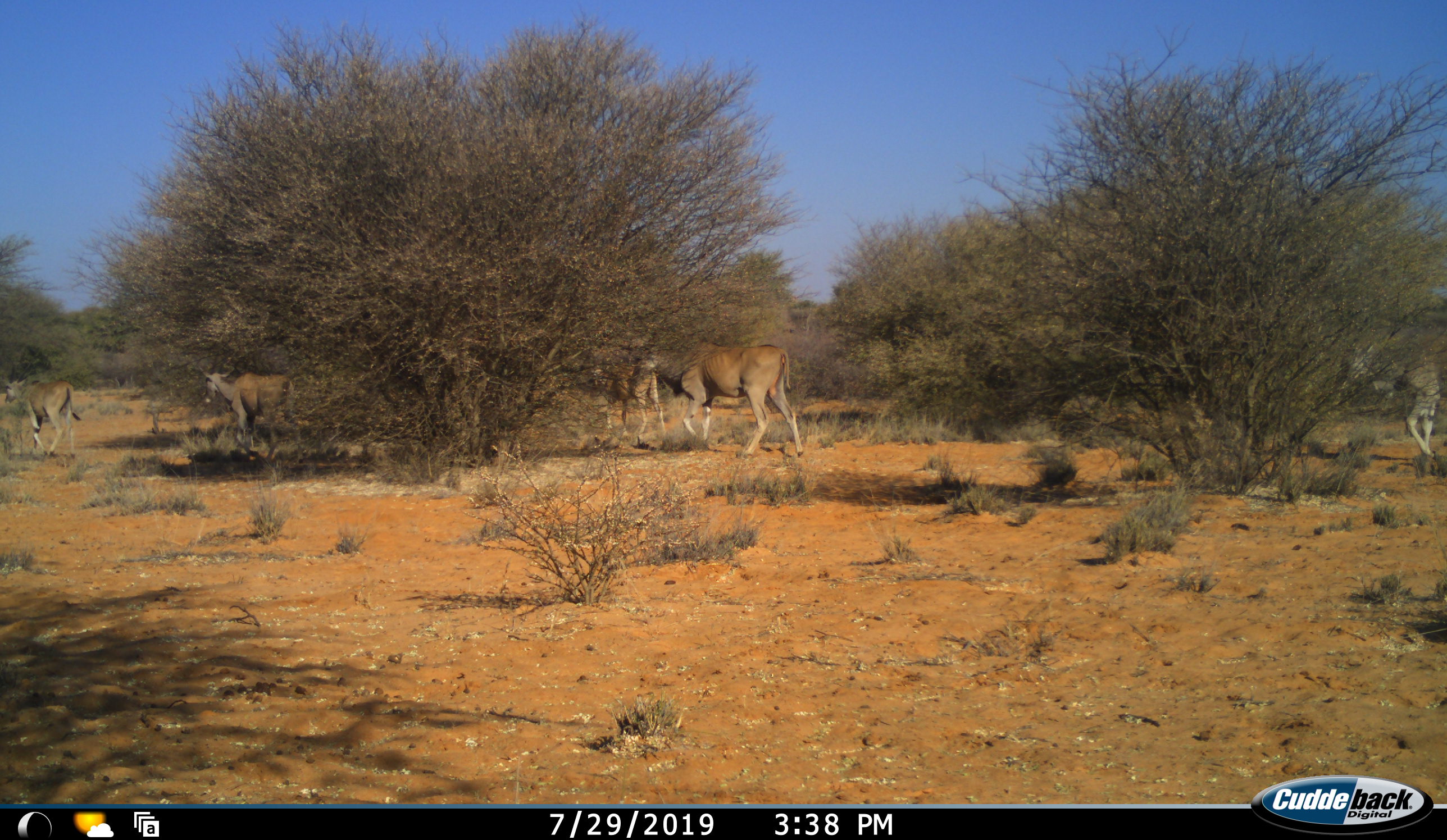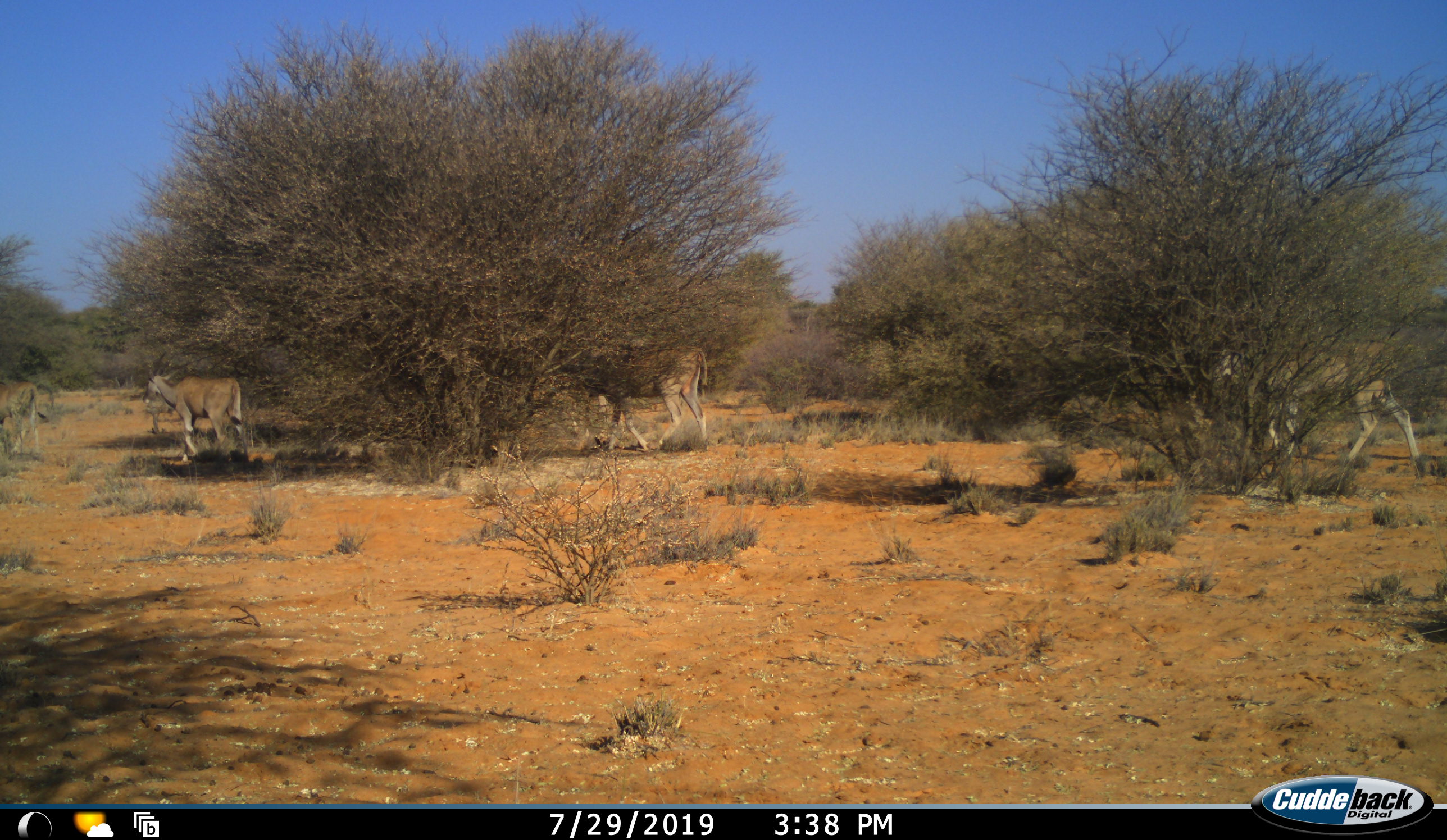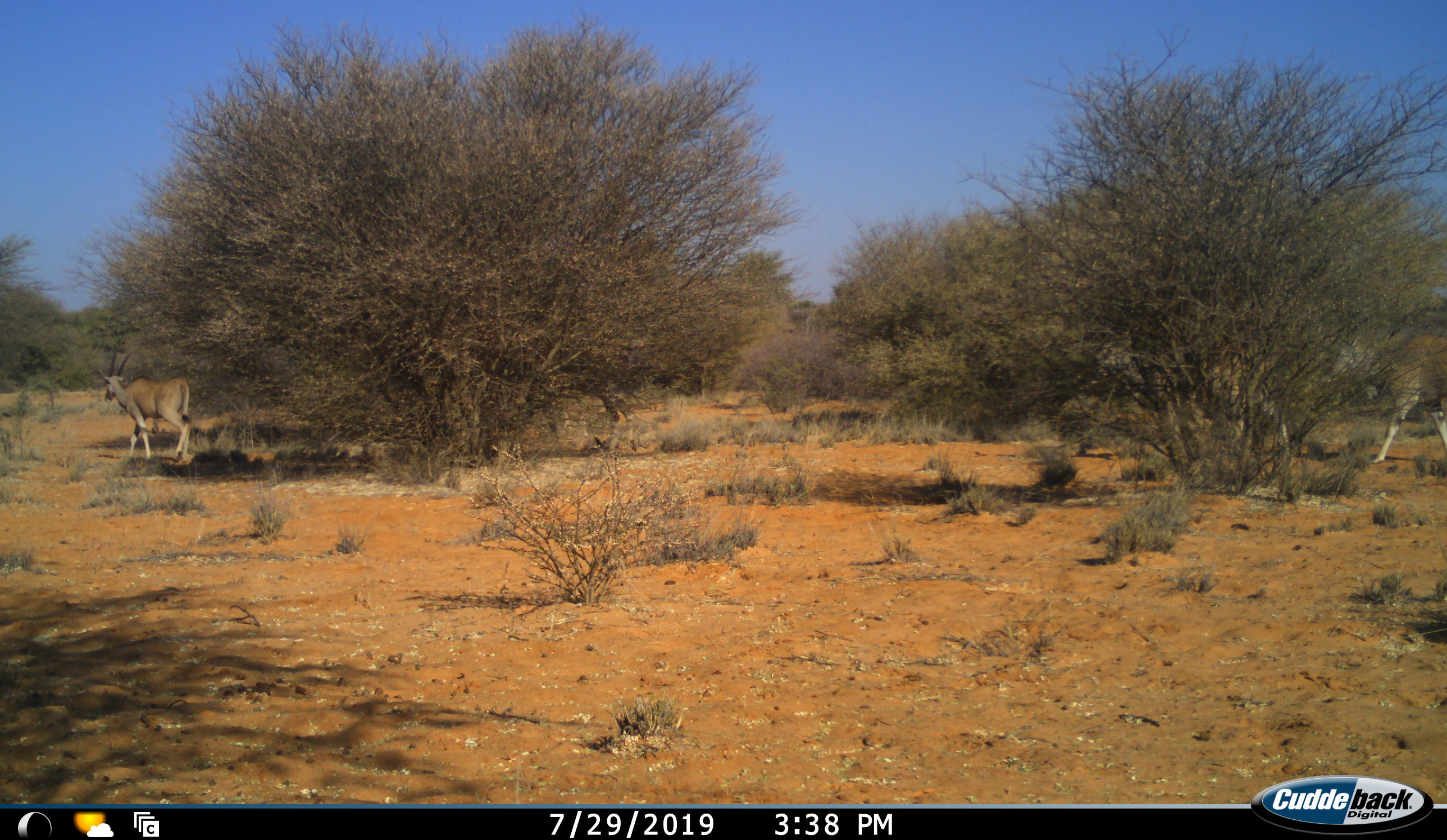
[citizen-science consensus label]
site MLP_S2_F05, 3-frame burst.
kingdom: Animalia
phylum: Chordata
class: Mammalia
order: Artiodactyla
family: Bovidae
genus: Tragelaphus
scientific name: Tragelaphus oryx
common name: eland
Eland (Tragelaphus oryx), count 6. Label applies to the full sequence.